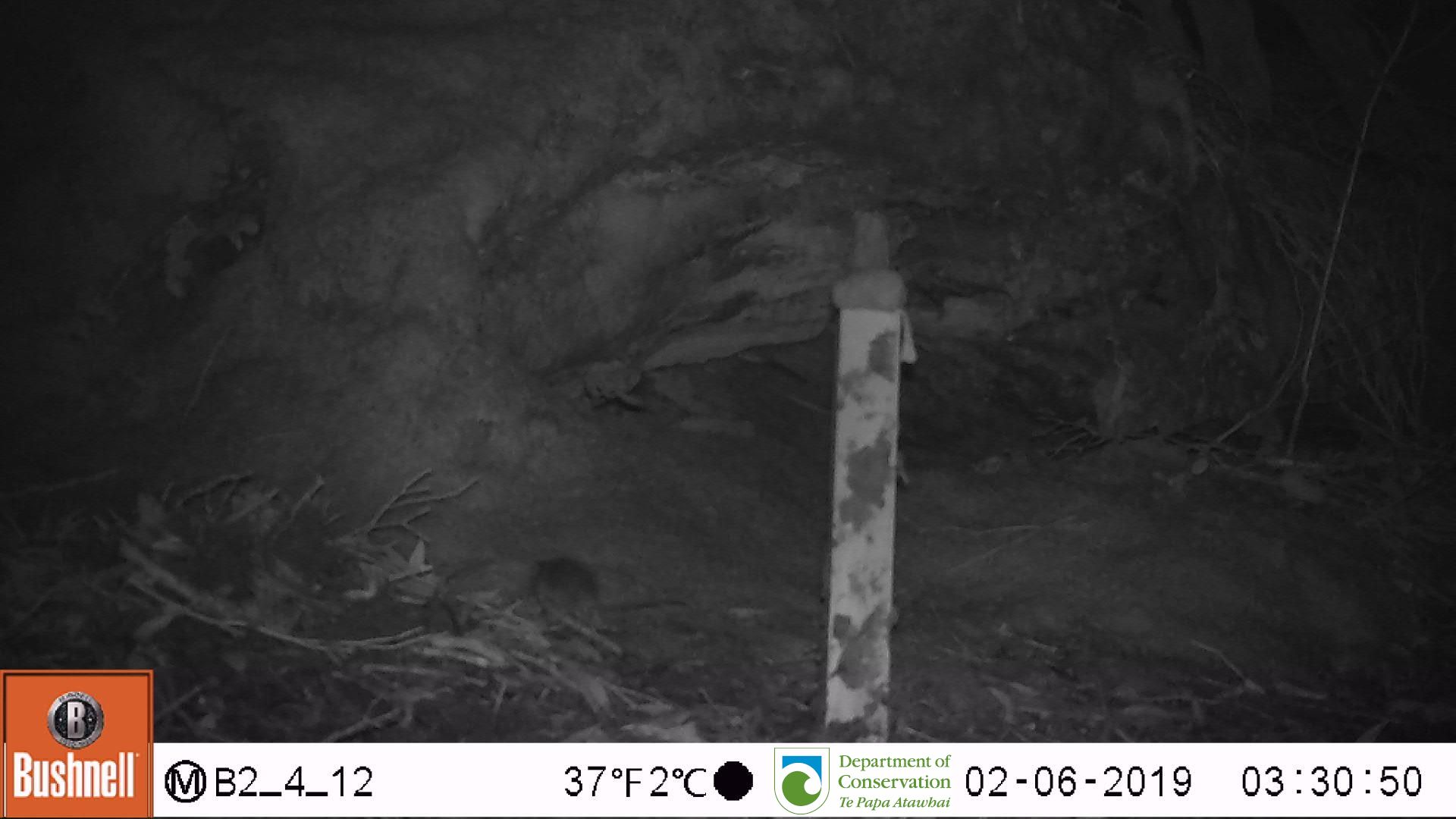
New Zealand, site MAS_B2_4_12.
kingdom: Animalia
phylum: Chordata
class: Mammalia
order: Rodentia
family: Muridae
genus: Mus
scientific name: Mus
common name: mouse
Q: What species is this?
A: Mouse (Mus).